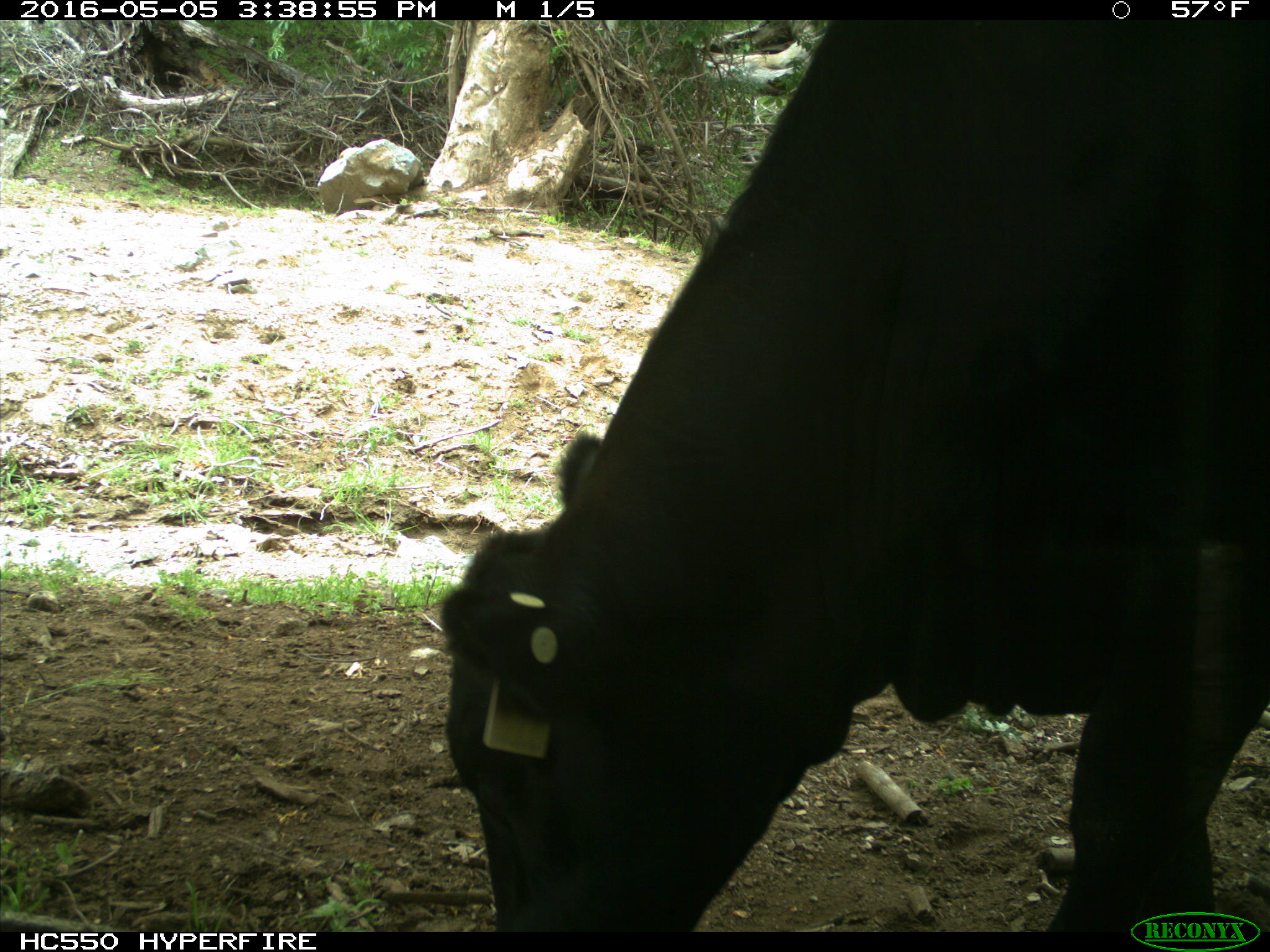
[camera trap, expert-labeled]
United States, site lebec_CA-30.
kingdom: Animalia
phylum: Chordata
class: Mammalia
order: Artiodactyla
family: Bovidae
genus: Bos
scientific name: Bos taurus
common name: domestic cow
Bos taurus (domestic cow).